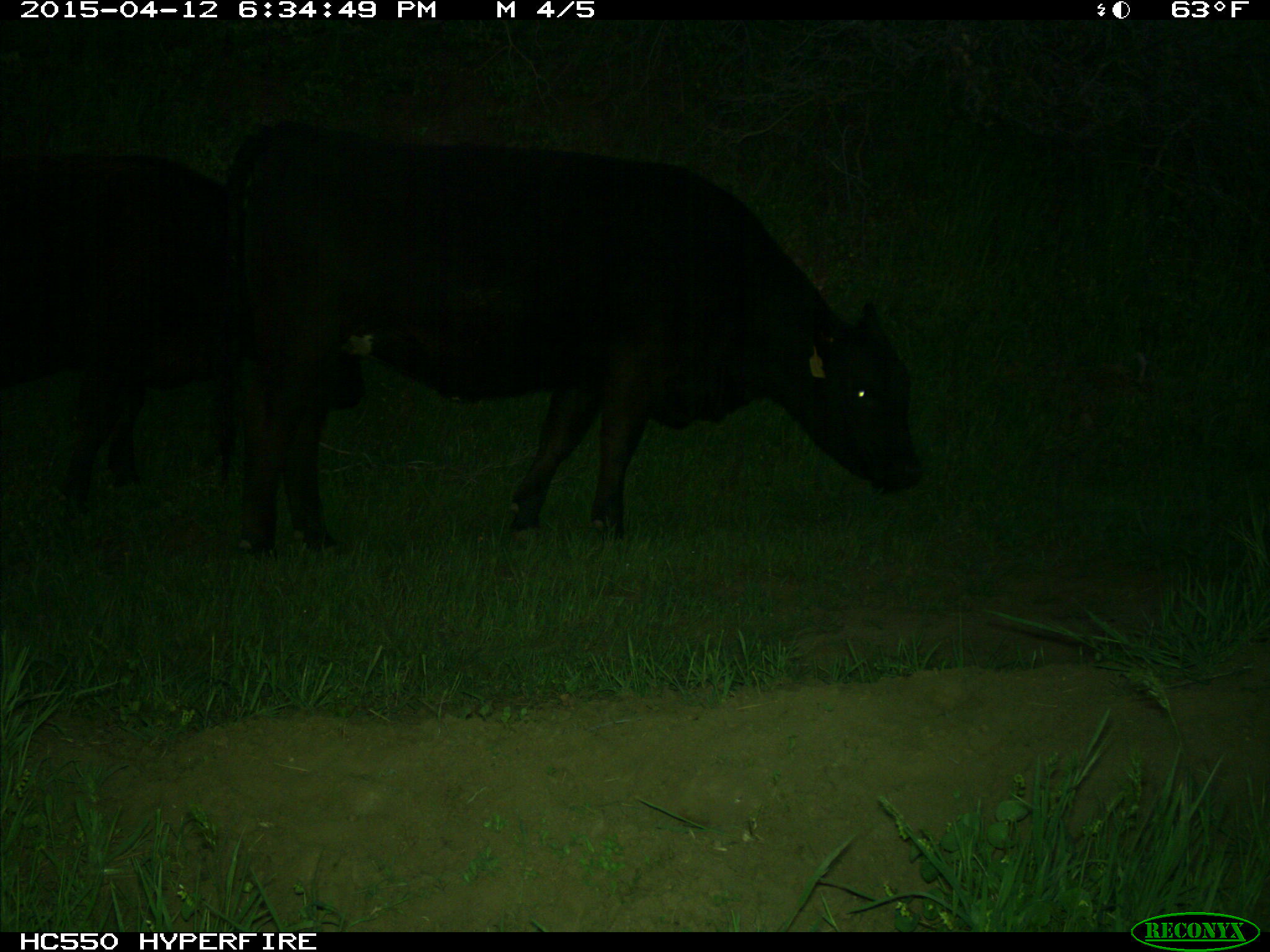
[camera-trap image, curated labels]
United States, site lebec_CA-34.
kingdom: Animalia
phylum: Chordata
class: Mammalia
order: Artiodactyla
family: Bovidae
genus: Bos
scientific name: Bos taurus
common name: domestic cow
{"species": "Bos taurus (domestic cow)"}